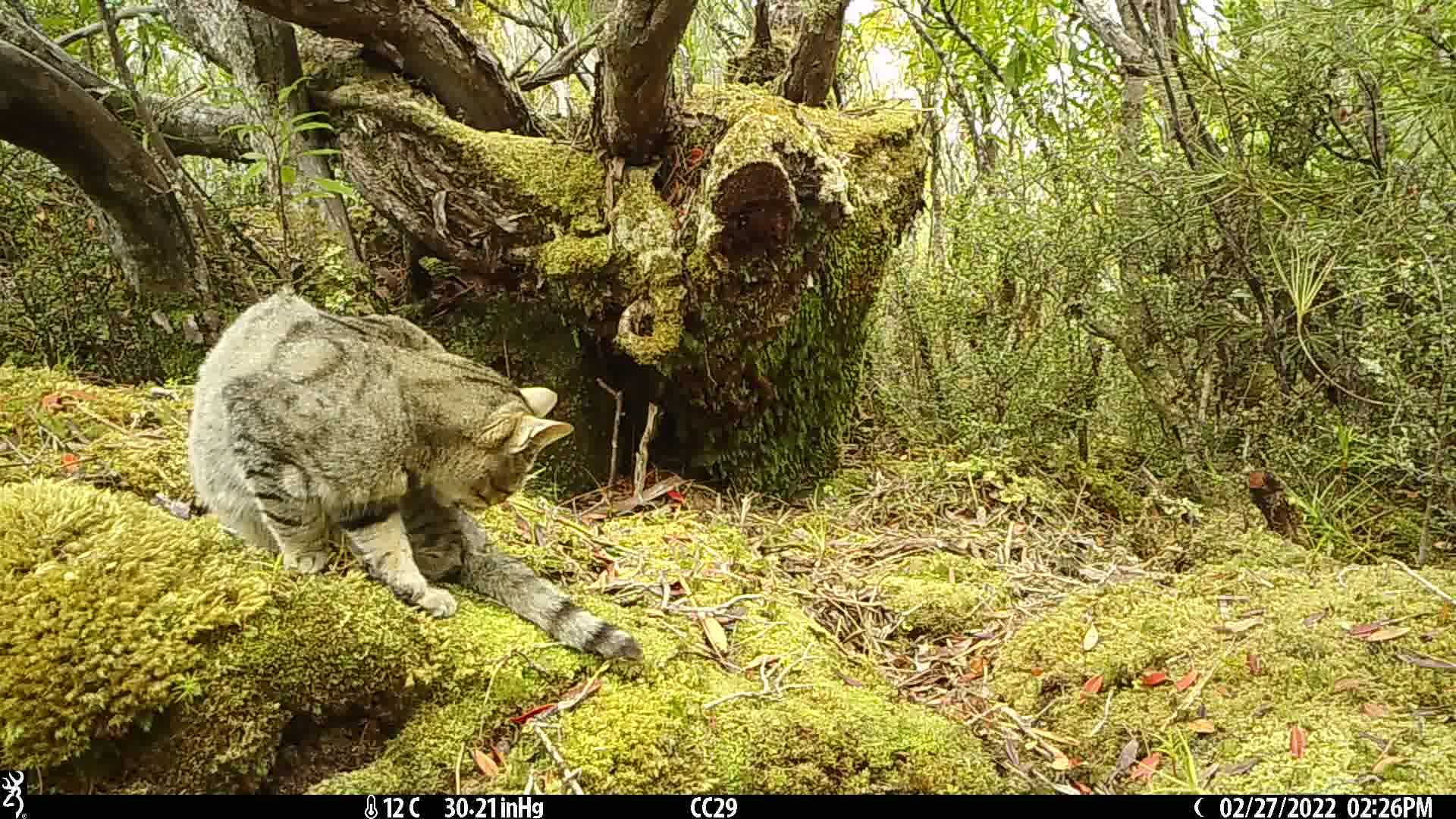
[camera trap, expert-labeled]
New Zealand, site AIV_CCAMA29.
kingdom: Animalia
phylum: Chordata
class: Mammalia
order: Carnivora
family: Felidae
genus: Felis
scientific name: Felis catus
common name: domestic cat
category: cat